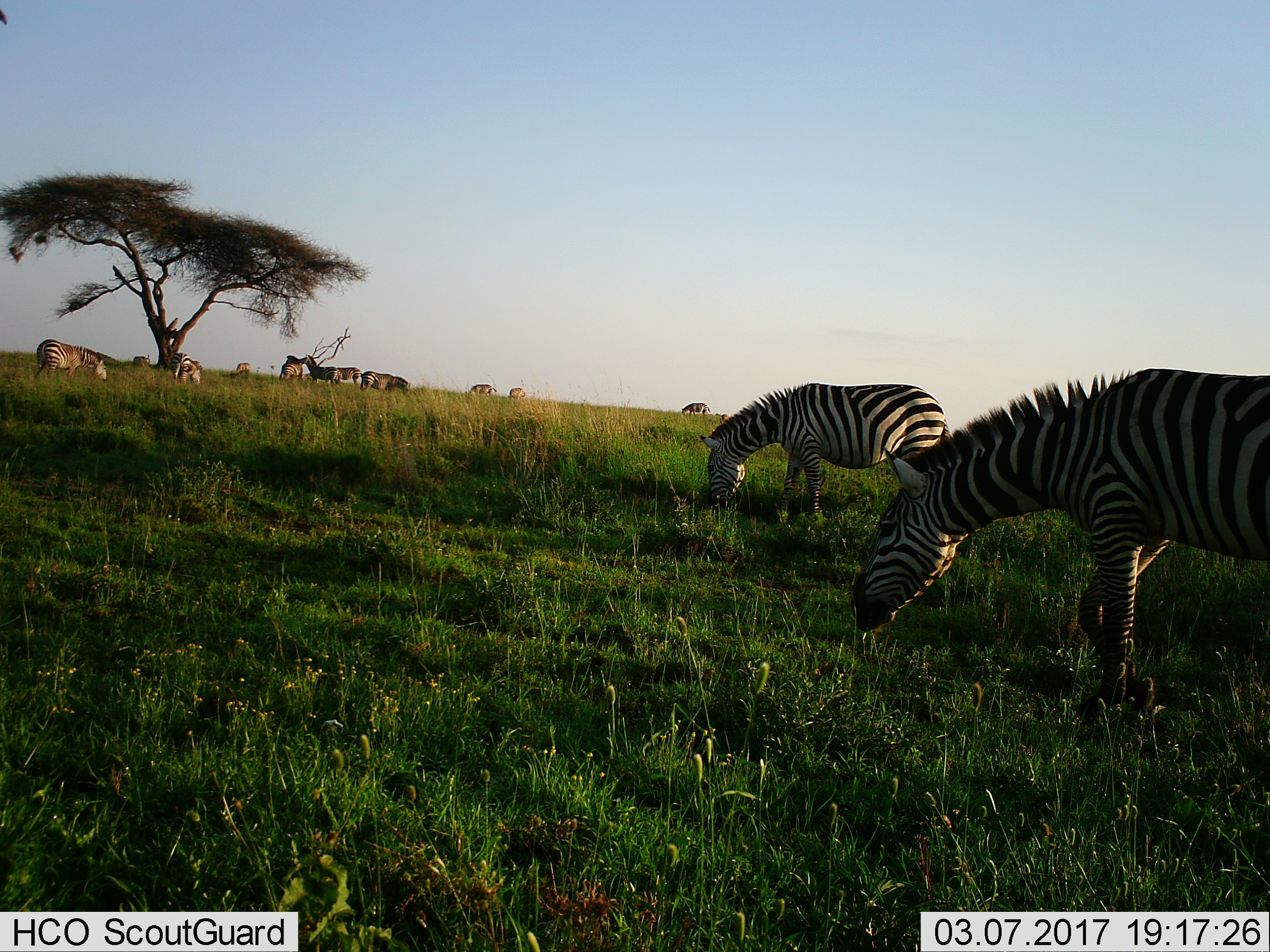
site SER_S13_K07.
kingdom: Animalia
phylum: Chordata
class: Mammalia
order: Perissodactyla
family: Equidae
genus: Equus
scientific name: Equus quagga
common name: plains zebra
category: zebraplains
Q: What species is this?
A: Zebraplains (plains zebra) (Equus quagga).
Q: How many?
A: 11-50.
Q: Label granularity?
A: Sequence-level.